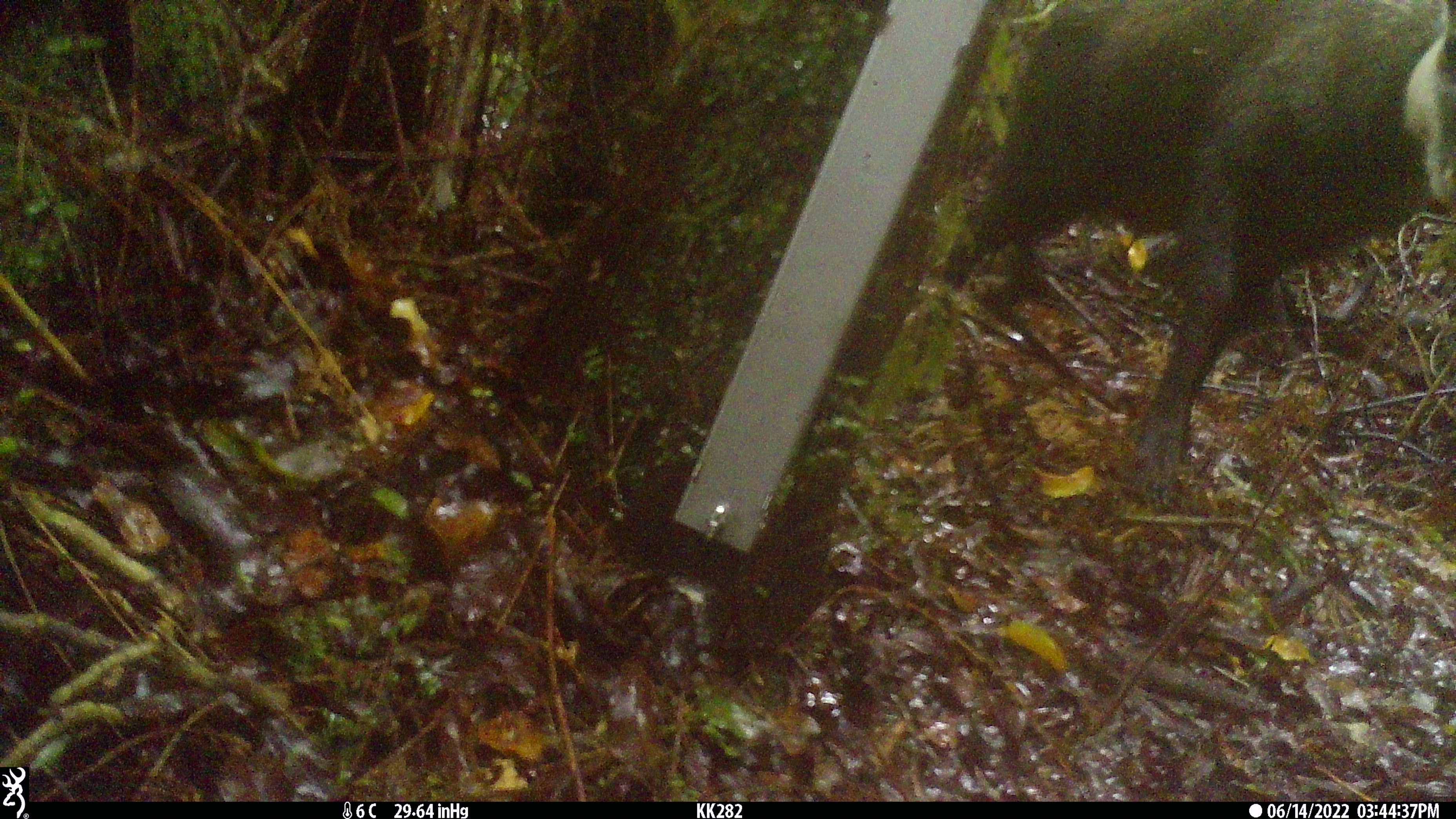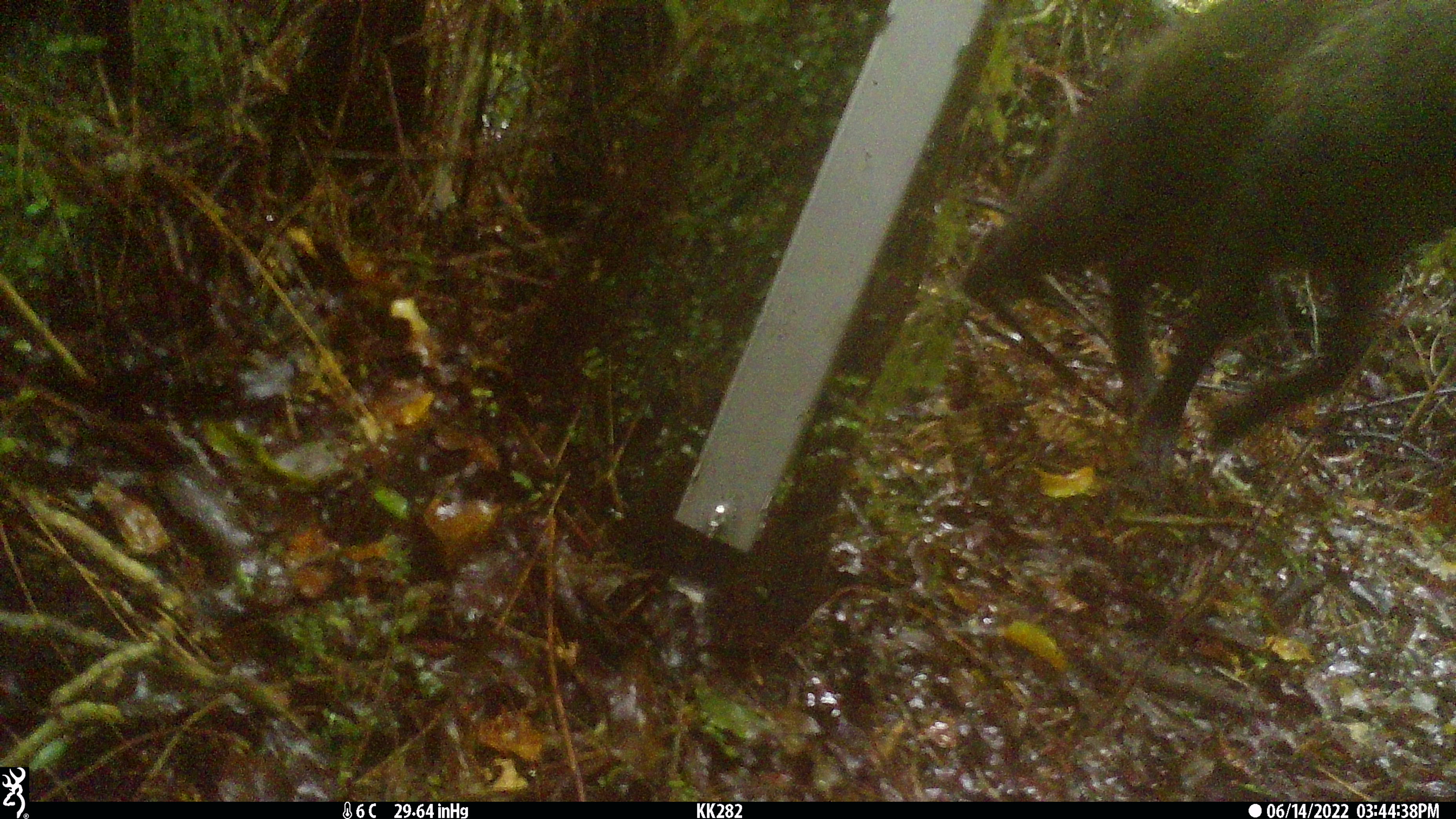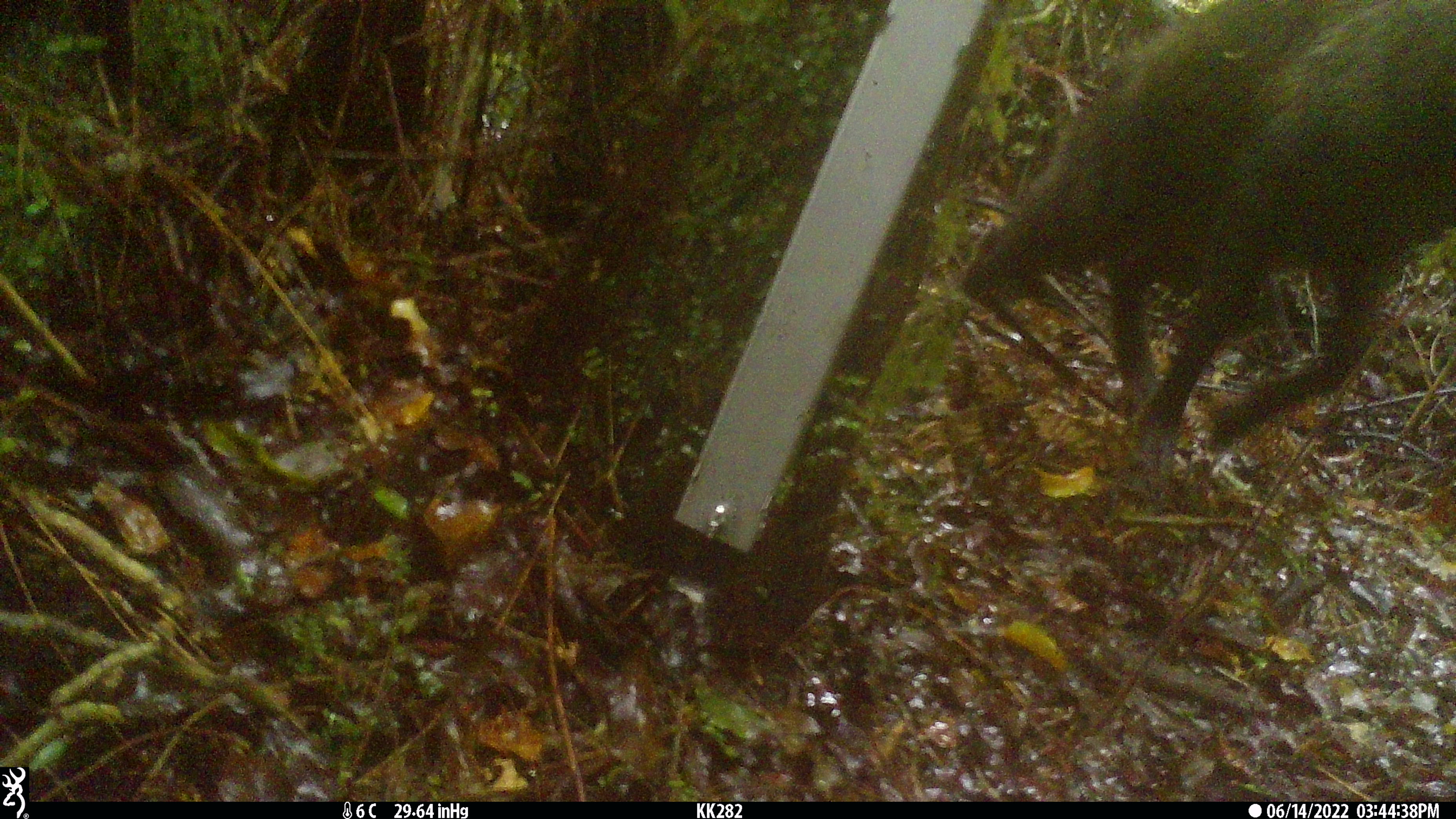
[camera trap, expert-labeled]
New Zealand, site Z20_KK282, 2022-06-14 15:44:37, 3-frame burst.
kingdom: Animalia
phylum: Chordata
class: Mammalia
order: Artiodactyla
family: Bovidae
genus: Rupicapra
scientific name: Rupicapra rupicapra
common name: alpine chamois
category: chamois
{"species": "chamois (alpine chamois) (Rupicapra rupicapra)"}